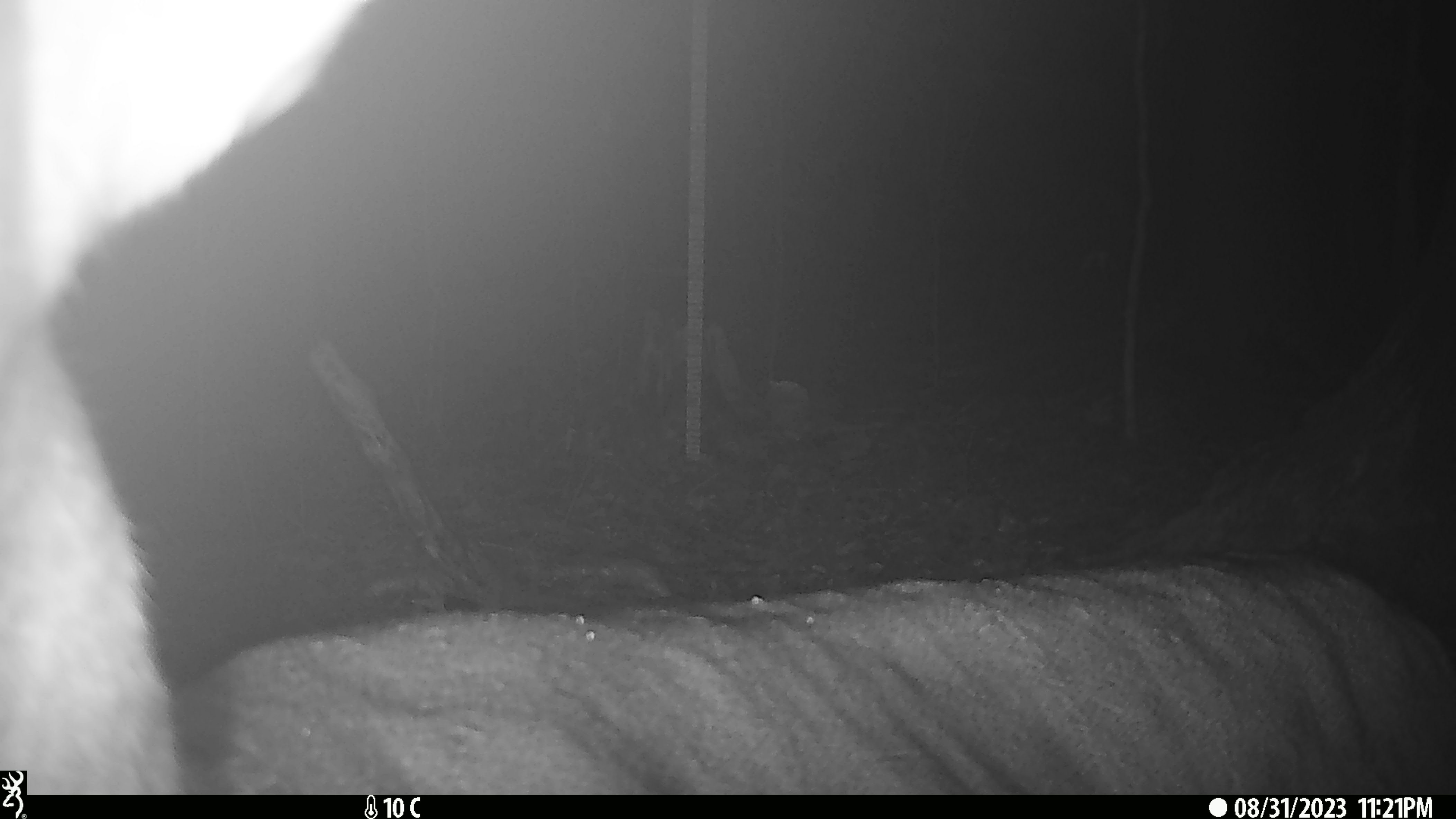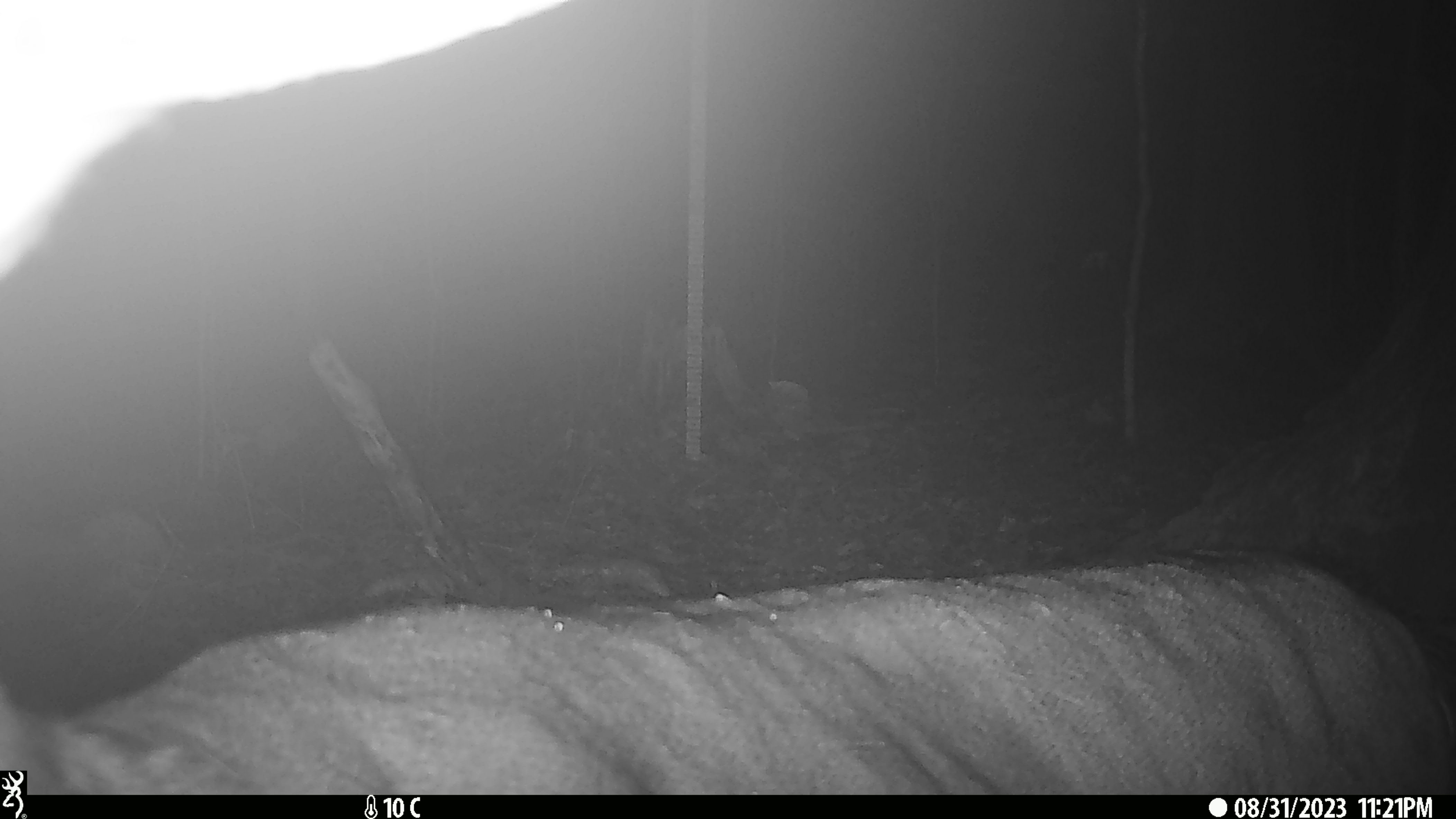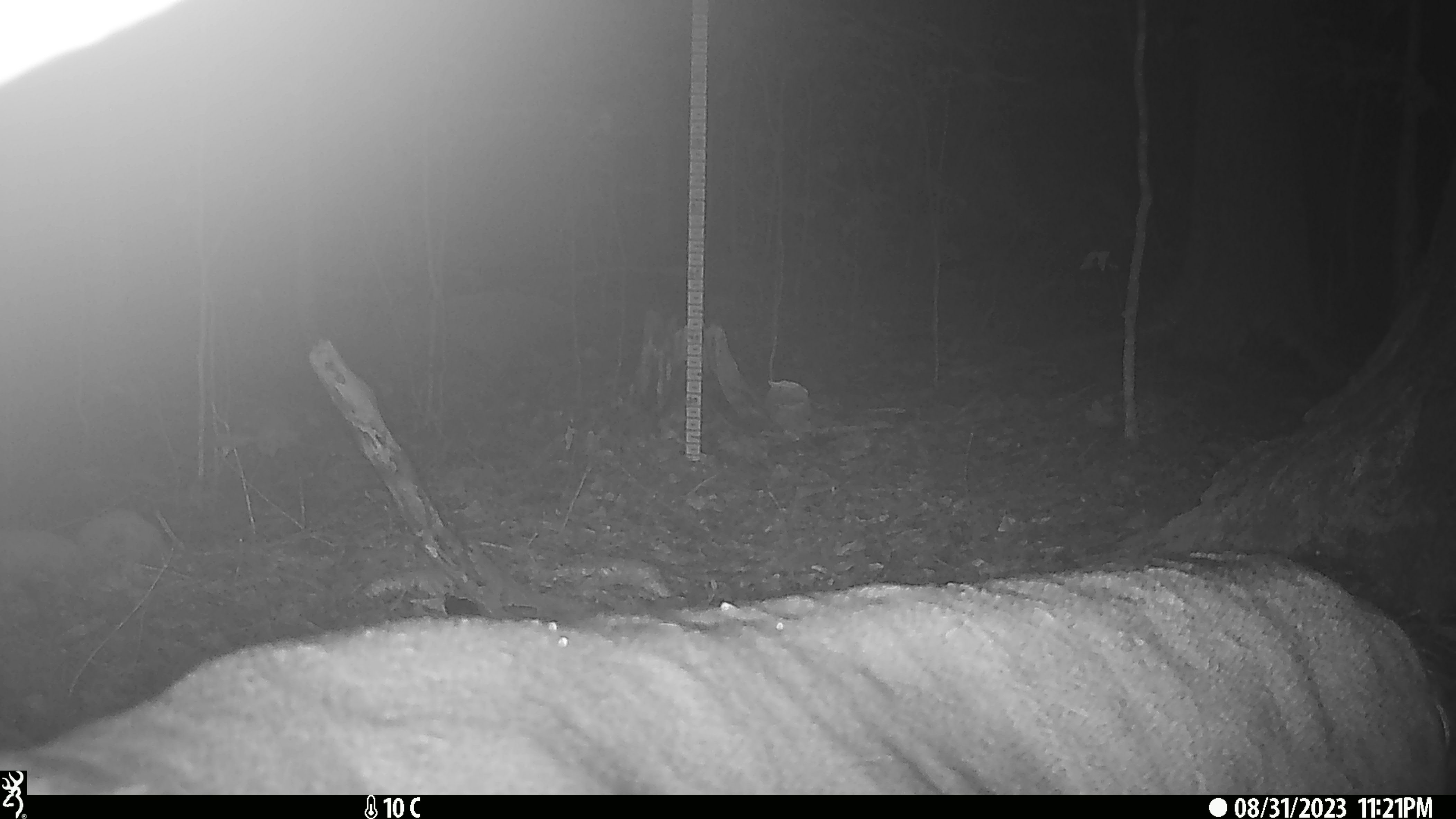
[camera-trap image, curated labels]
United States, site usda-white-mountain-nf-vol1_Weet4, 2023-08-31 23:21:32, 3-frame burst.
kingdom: Animalia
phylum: Chordata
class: Mammalia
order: Artiodactyla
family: Cervidae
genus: Odocoileus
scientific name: Odocoileus virginianus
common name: white-tailed deer